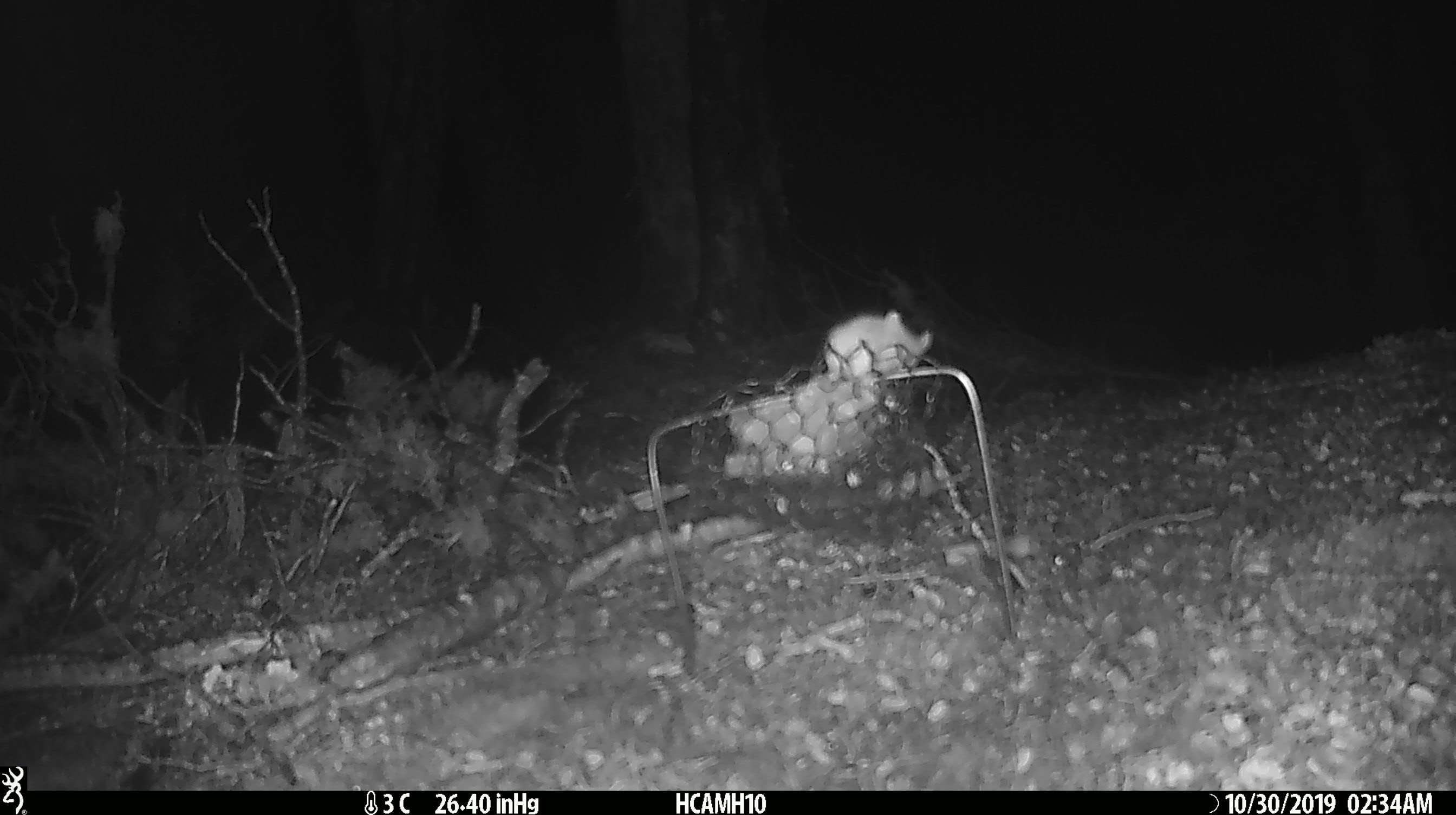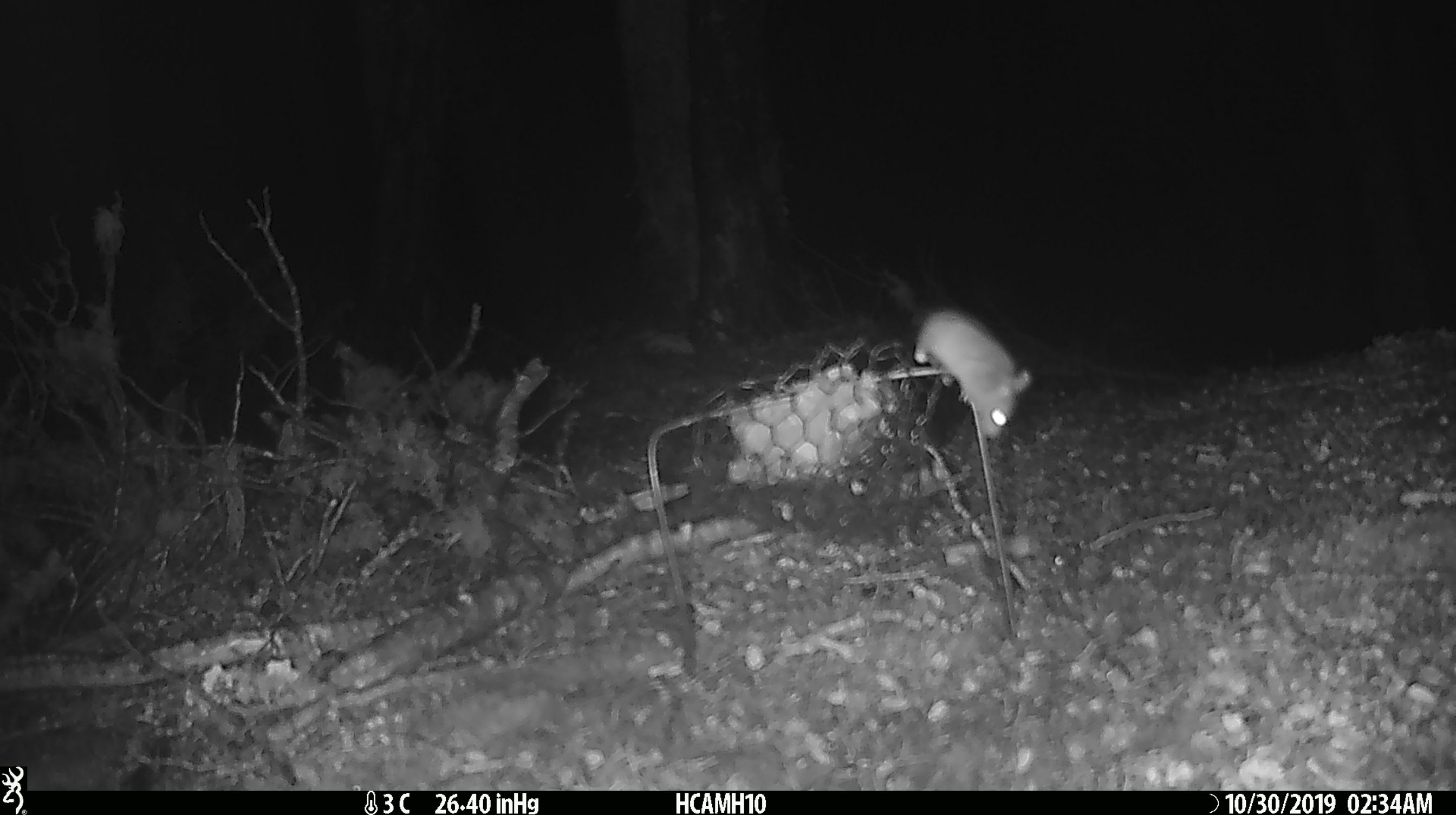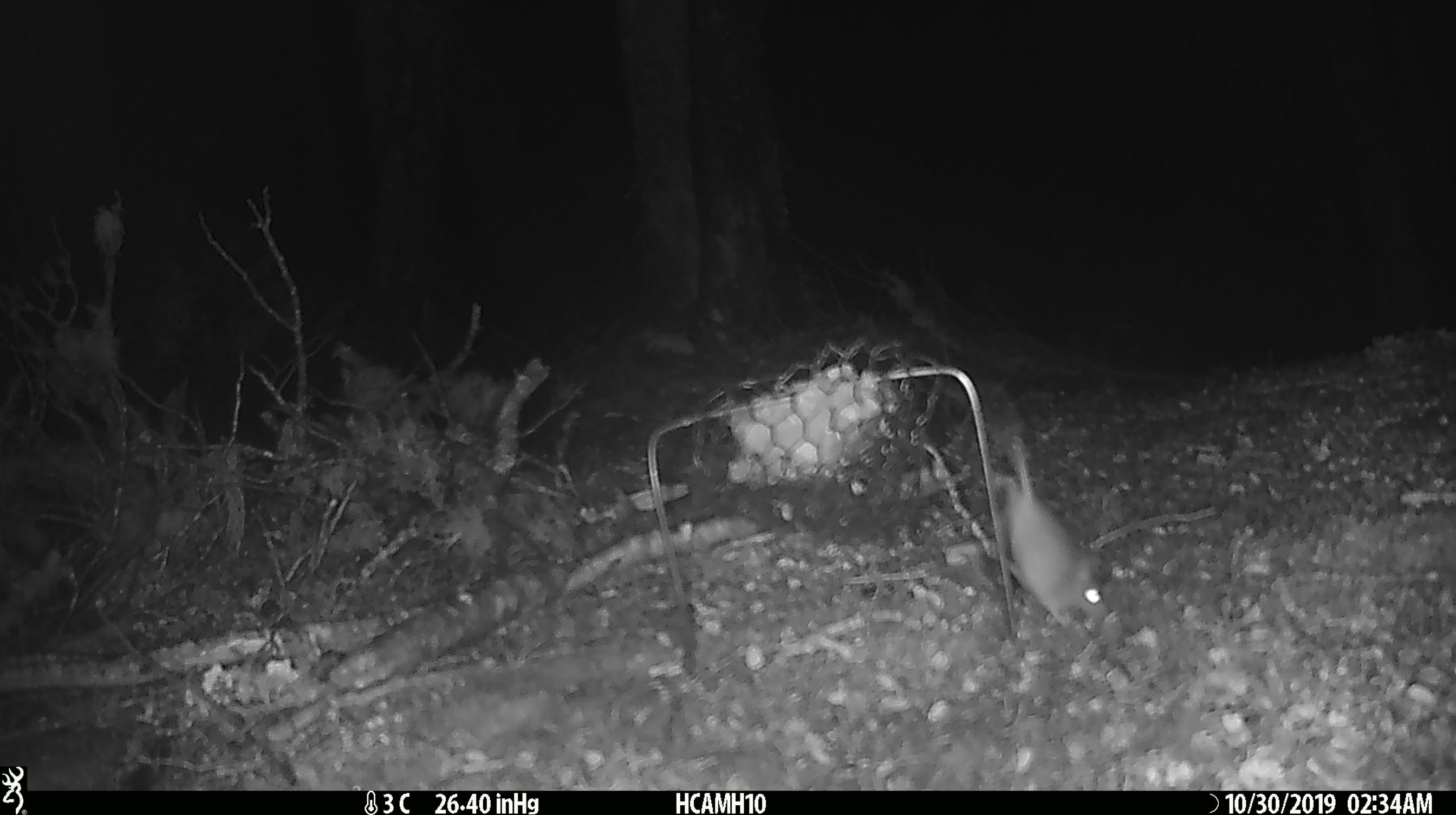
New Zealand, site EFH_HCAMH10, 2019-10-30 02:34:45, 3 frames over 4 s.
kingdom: Animalia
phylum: Chordata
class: Mammalia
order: Rodentia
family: Muridae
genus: Mus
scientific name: Mus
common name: mouse